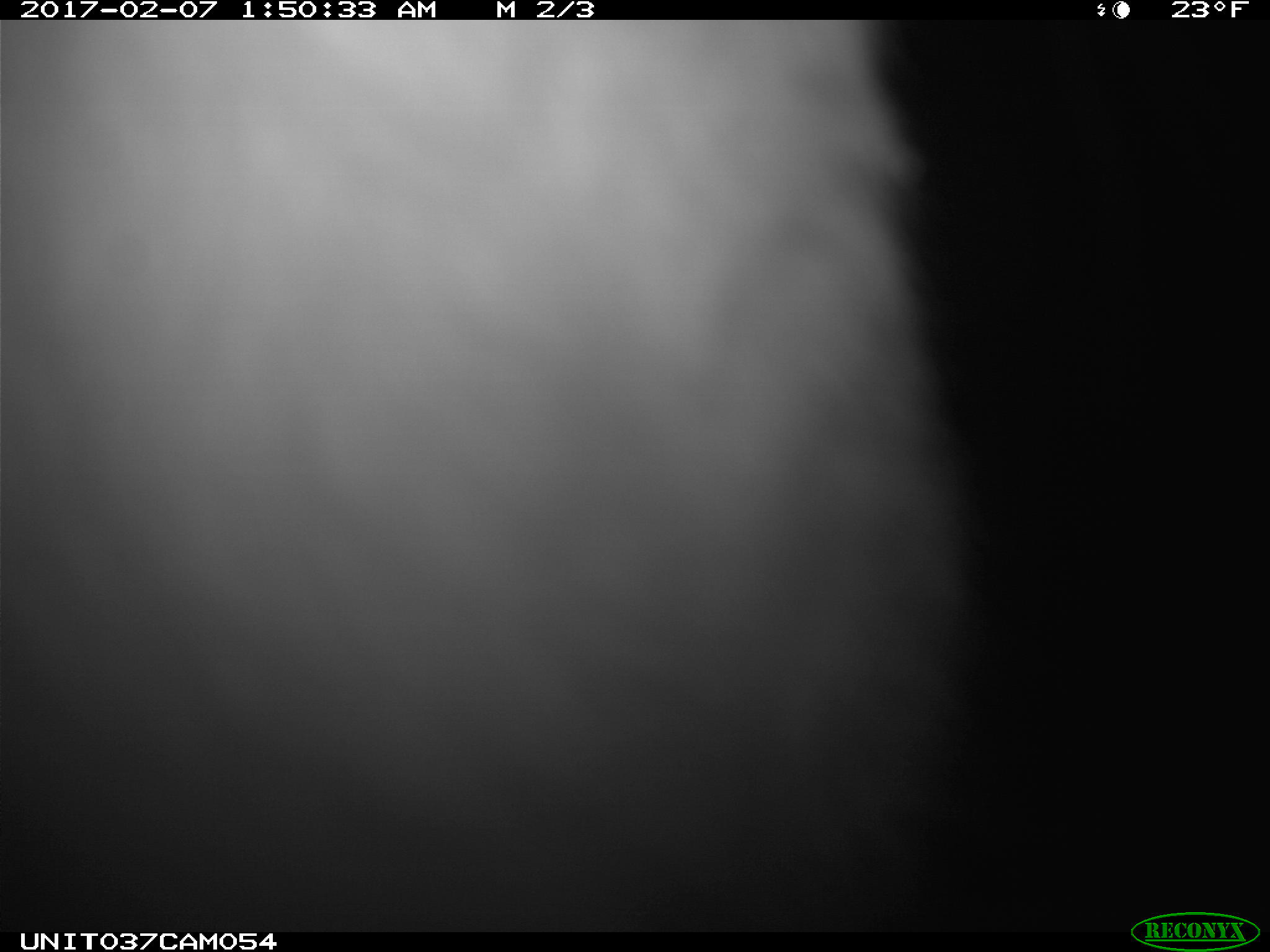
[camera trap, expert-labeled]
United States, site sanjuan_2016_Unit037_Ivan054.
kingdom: Animalia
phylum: Chordata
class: Mammalia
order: Lagomorpha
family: Leporidae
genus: Lepus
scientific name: Lepus americanus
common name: snowshoe hare